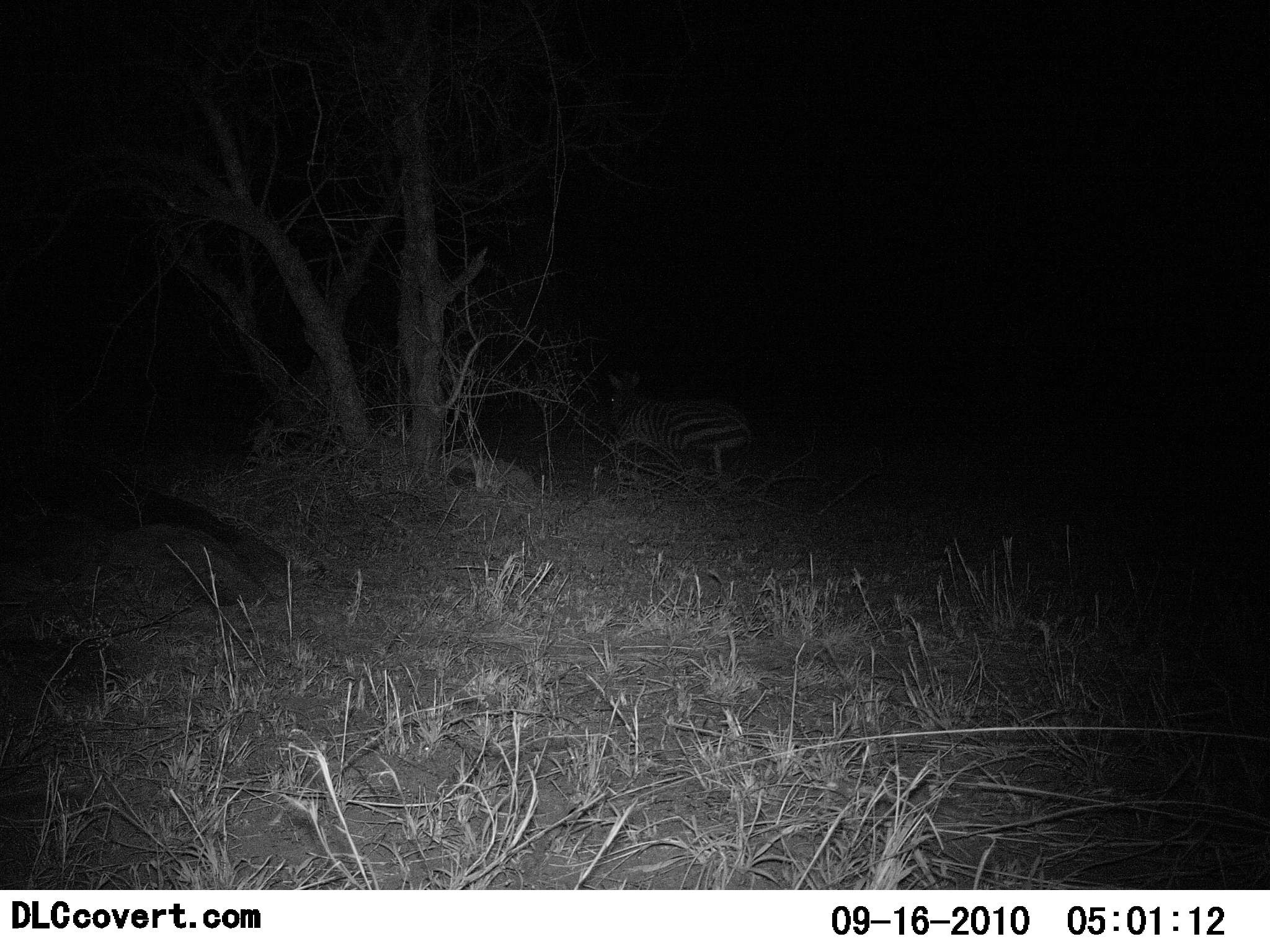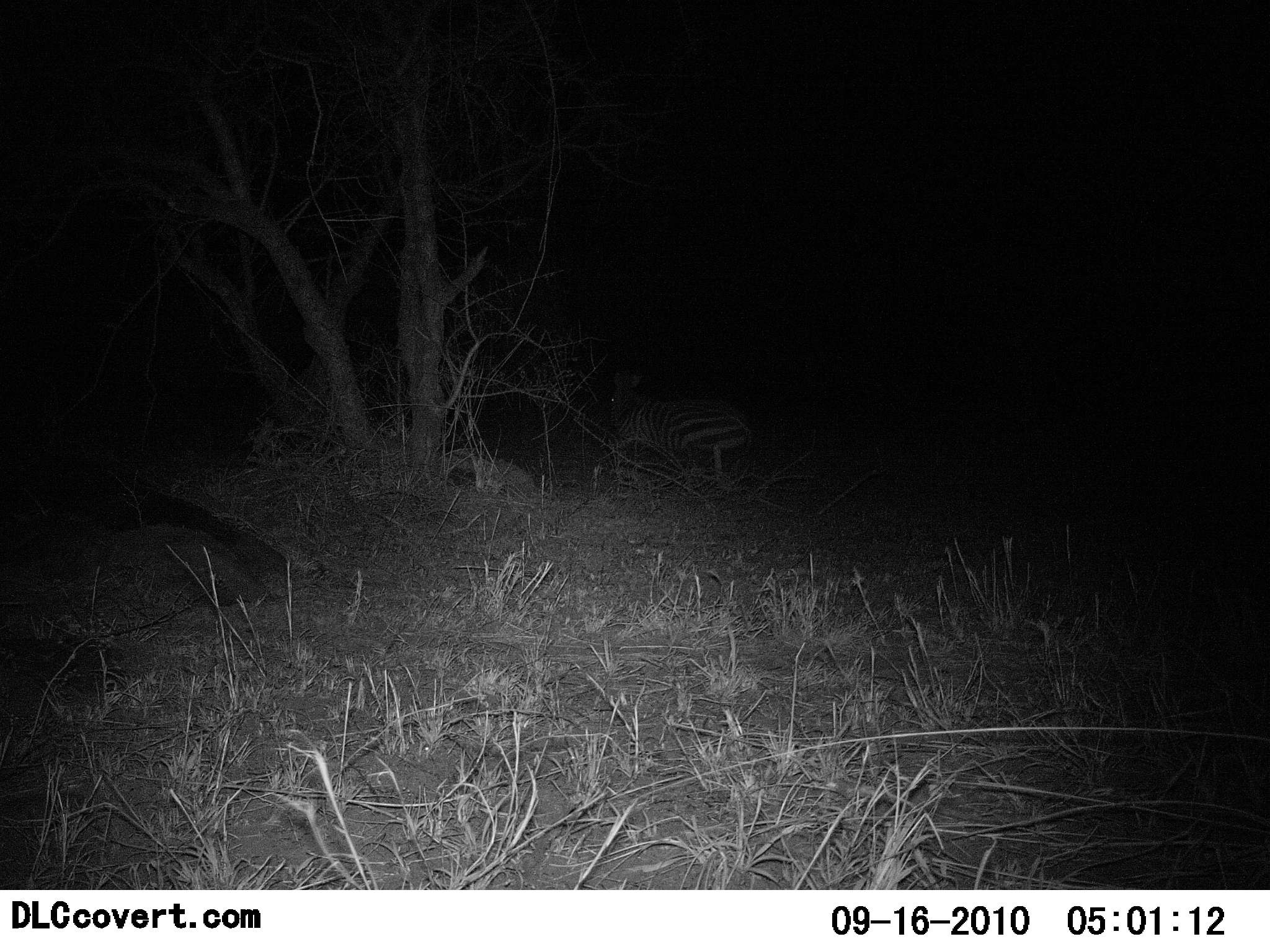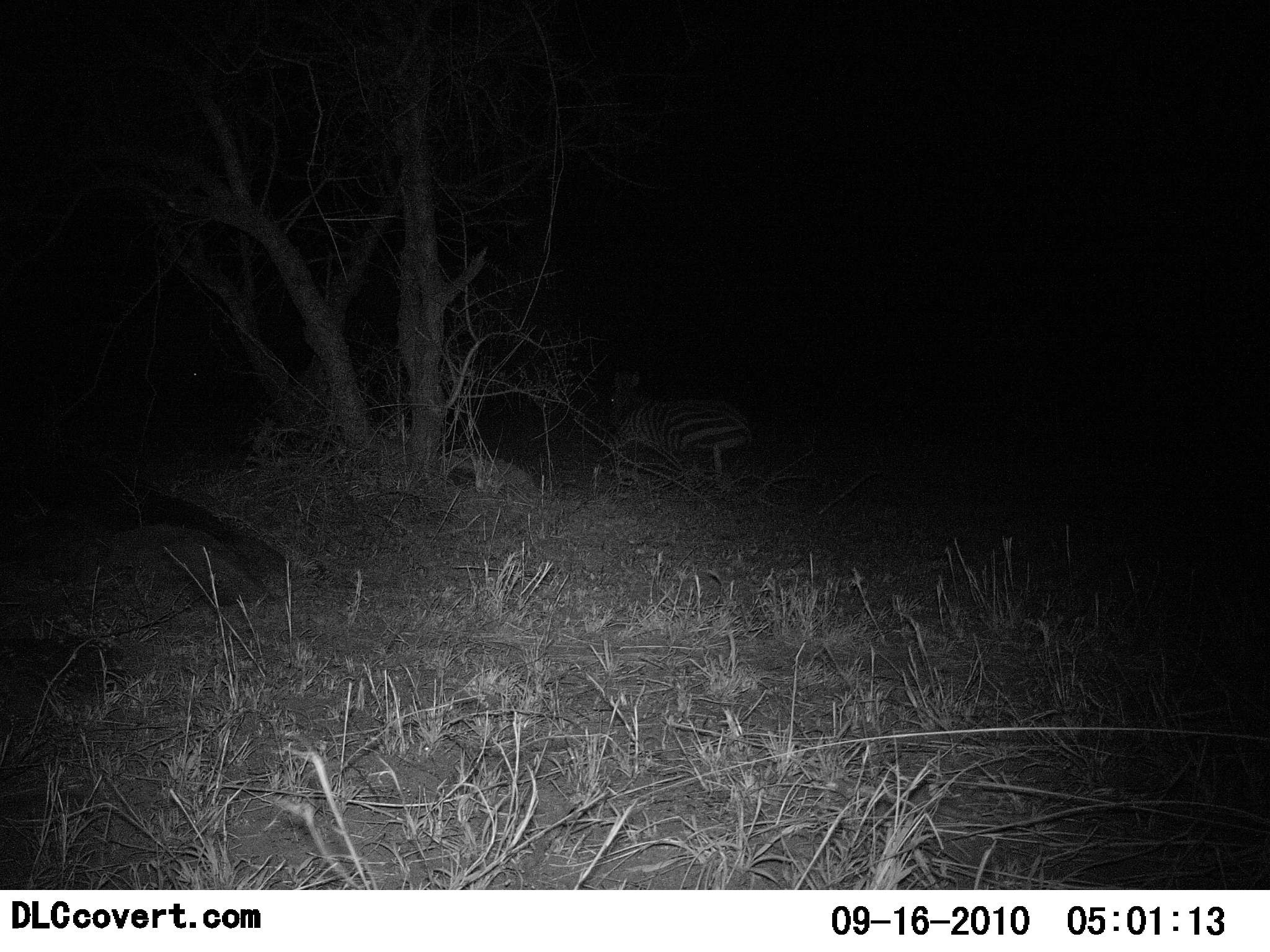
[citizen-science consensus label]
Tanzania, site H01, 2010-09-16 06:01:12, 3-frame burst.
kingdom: Animalia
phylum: Chordata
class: Mammalia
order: Perissodactyla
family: Equidae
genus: Equus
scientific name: Equus quagga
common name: plains zebra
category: zebra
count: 1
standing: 15%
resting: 85%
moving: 0%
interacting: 0%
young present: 0%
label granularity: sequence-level